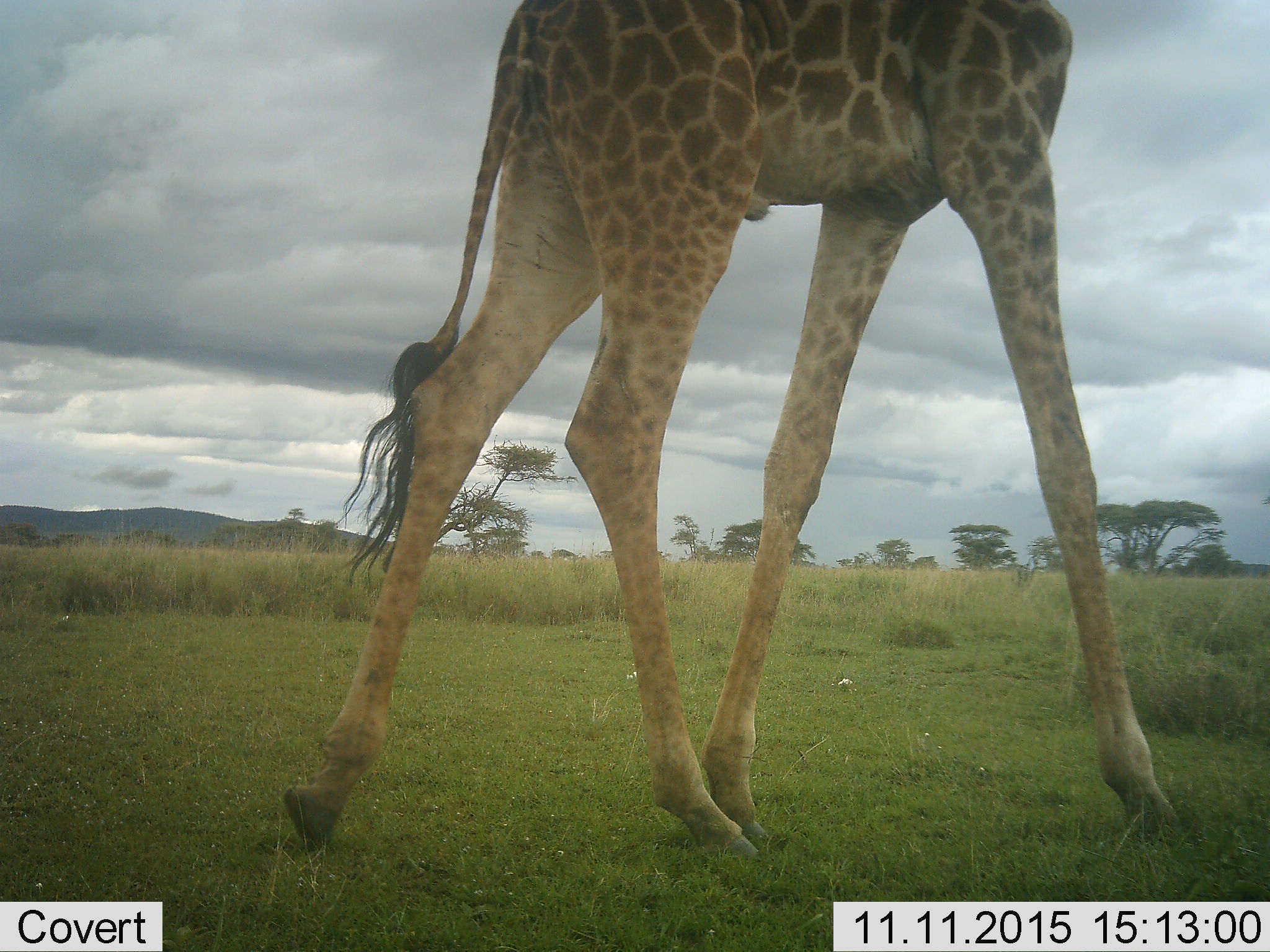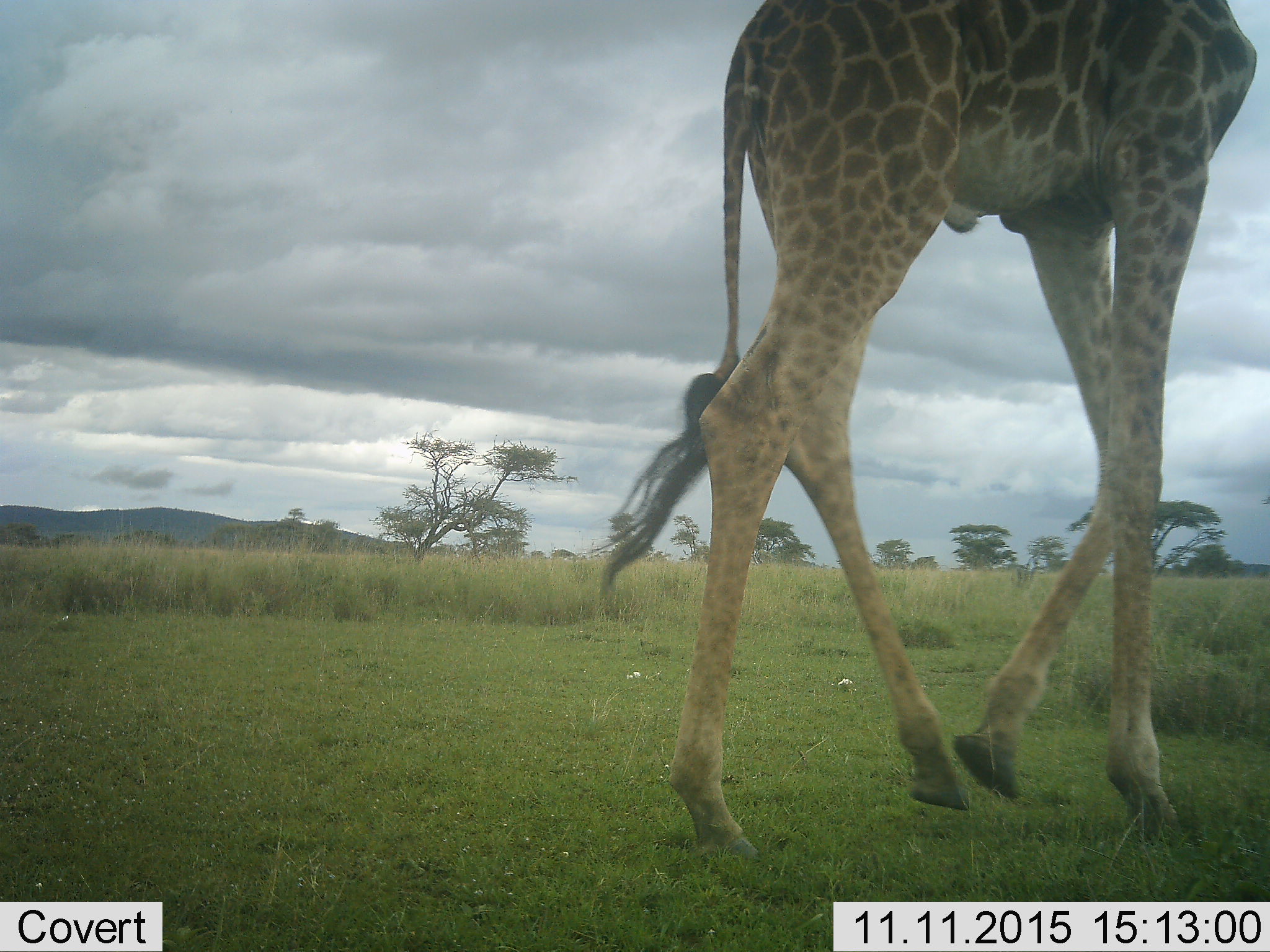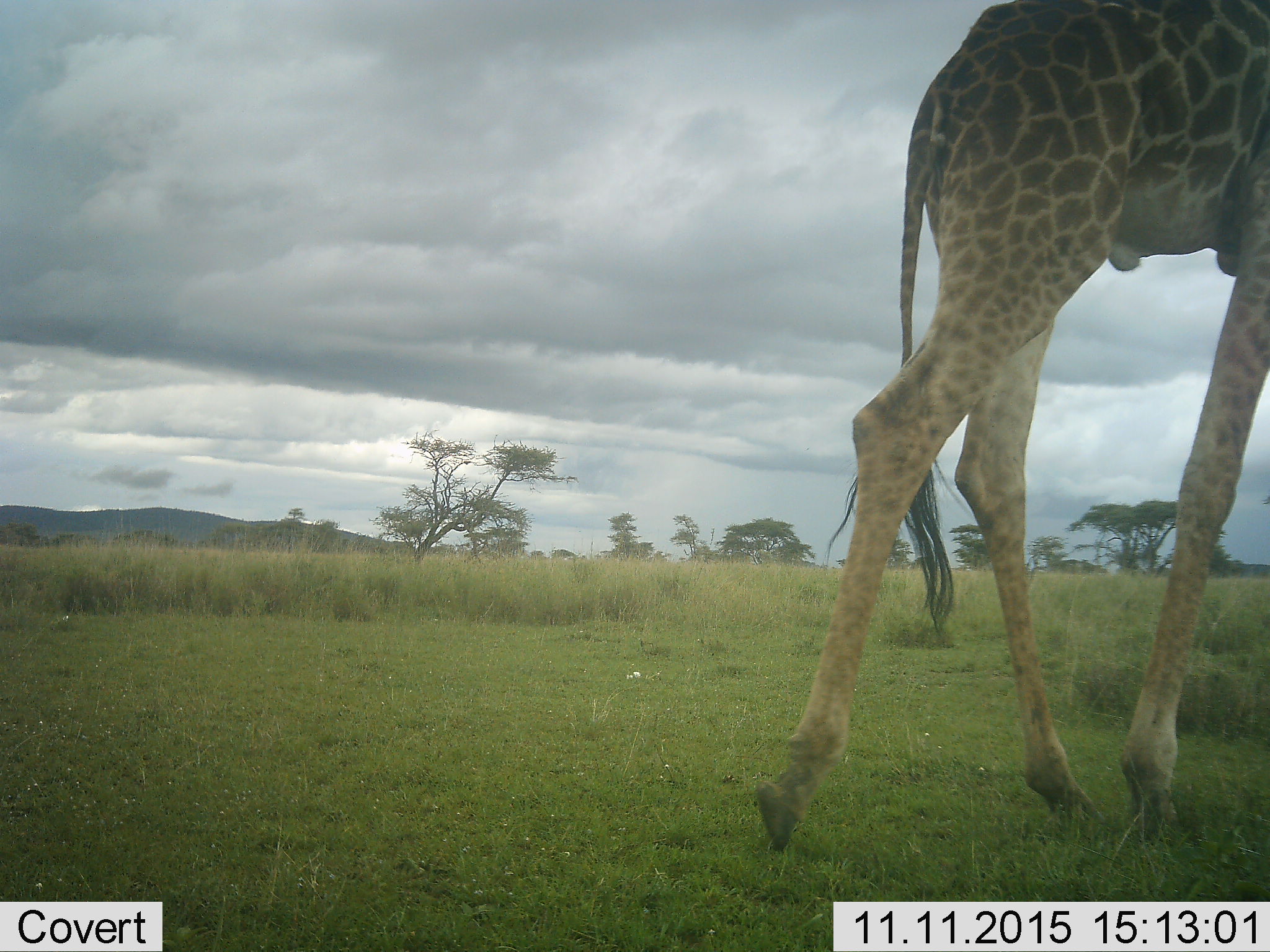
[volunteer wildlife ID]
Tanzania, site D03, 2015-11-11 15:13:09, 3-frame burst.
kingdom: Animalia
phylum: Chordata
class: Mammalia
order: Artiodactyla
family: Giraffidae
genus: Giraffa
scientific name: Giraffa camelopardalis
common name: giraffe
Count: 1.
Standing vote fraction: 11%.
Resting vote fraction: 0%.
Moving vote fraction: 89%.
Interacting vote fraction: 0%.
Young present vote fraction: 0%.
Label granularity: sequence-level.